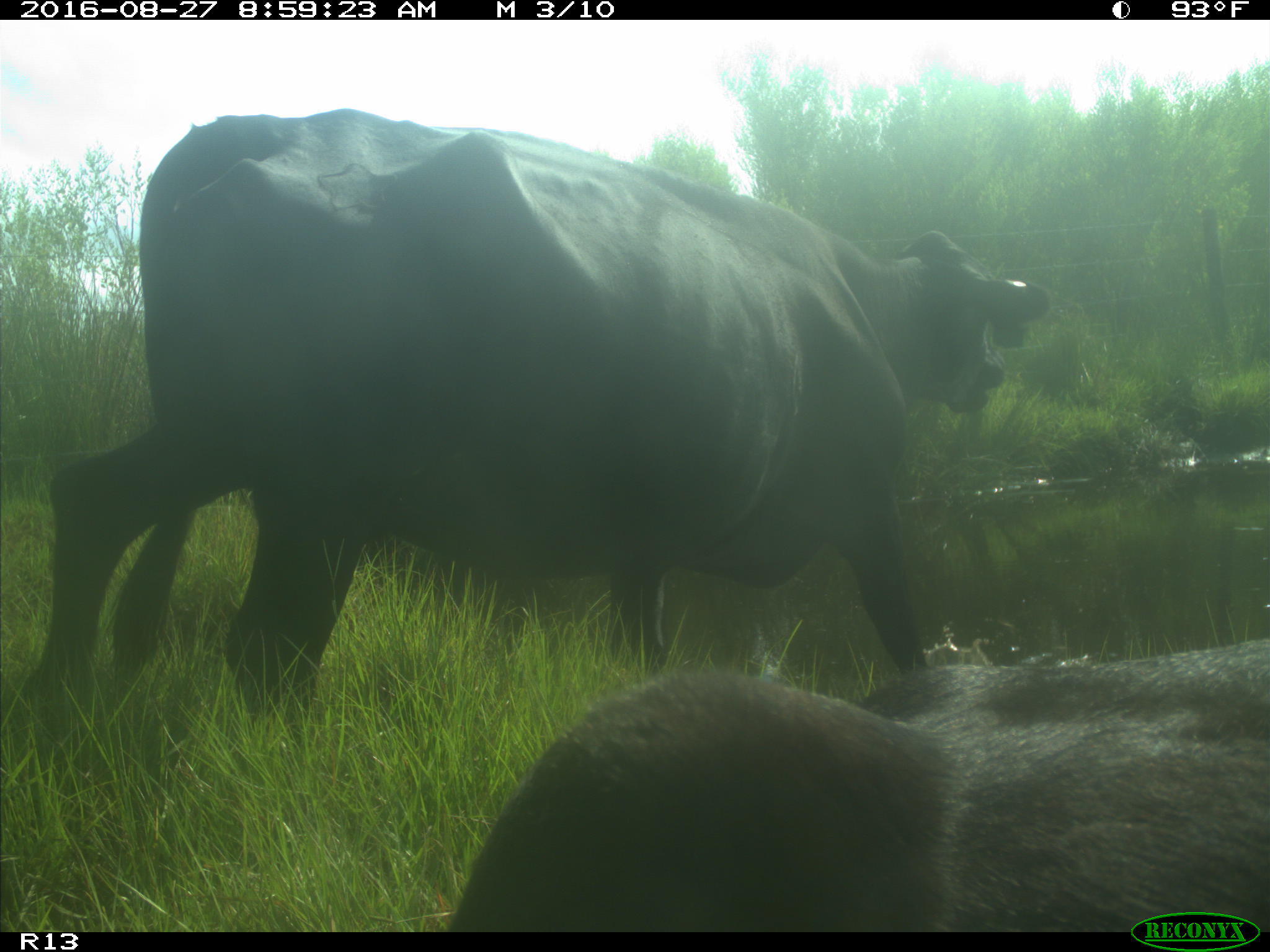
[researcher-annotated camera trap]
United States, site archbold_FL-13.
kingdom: Animalia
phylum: Chordata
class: Mammalia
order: Artiodactyla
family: Bovidae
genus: Bos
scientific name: Bos taurus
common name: domestic cow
Bos taurus (domestic cow).